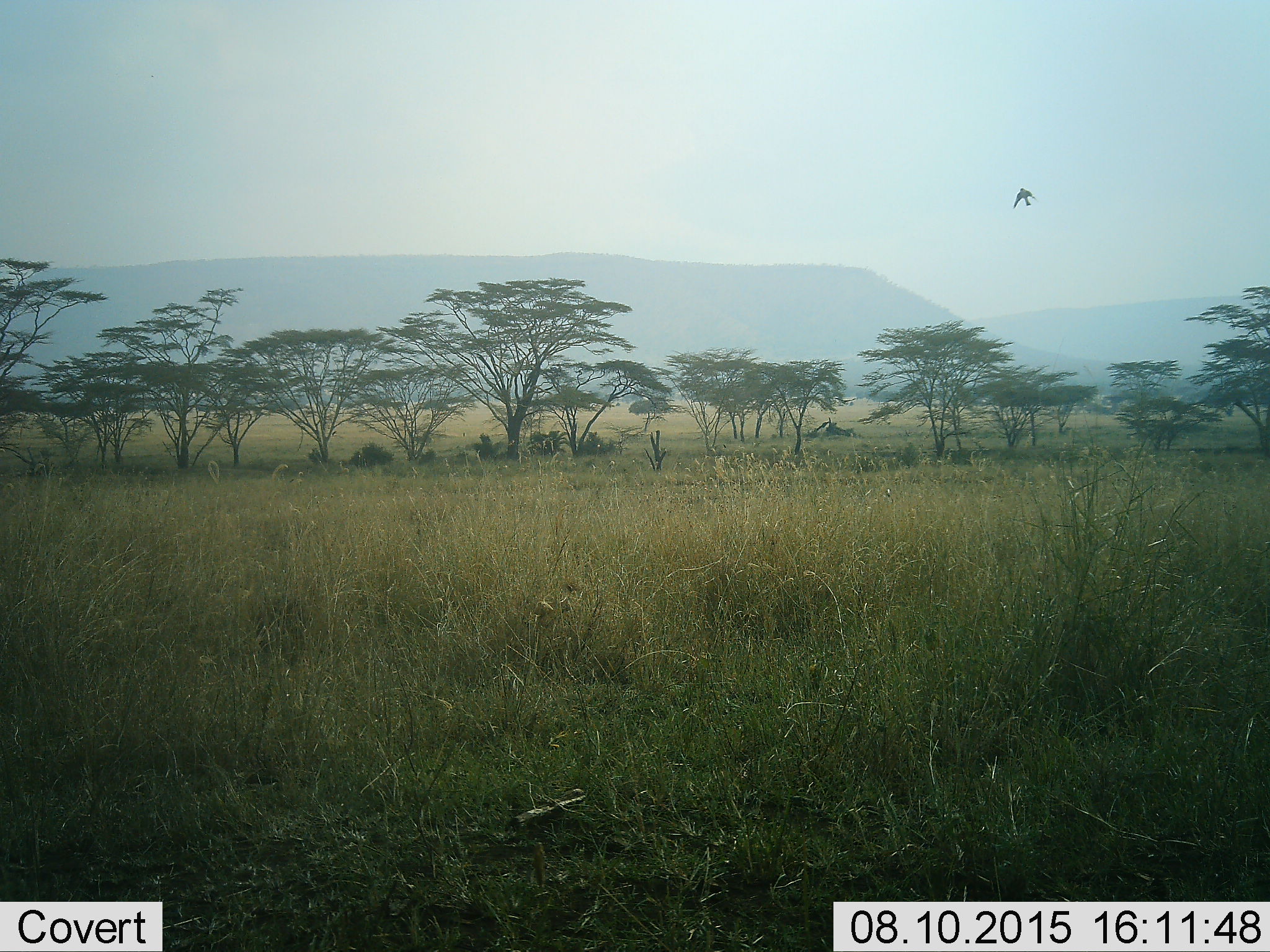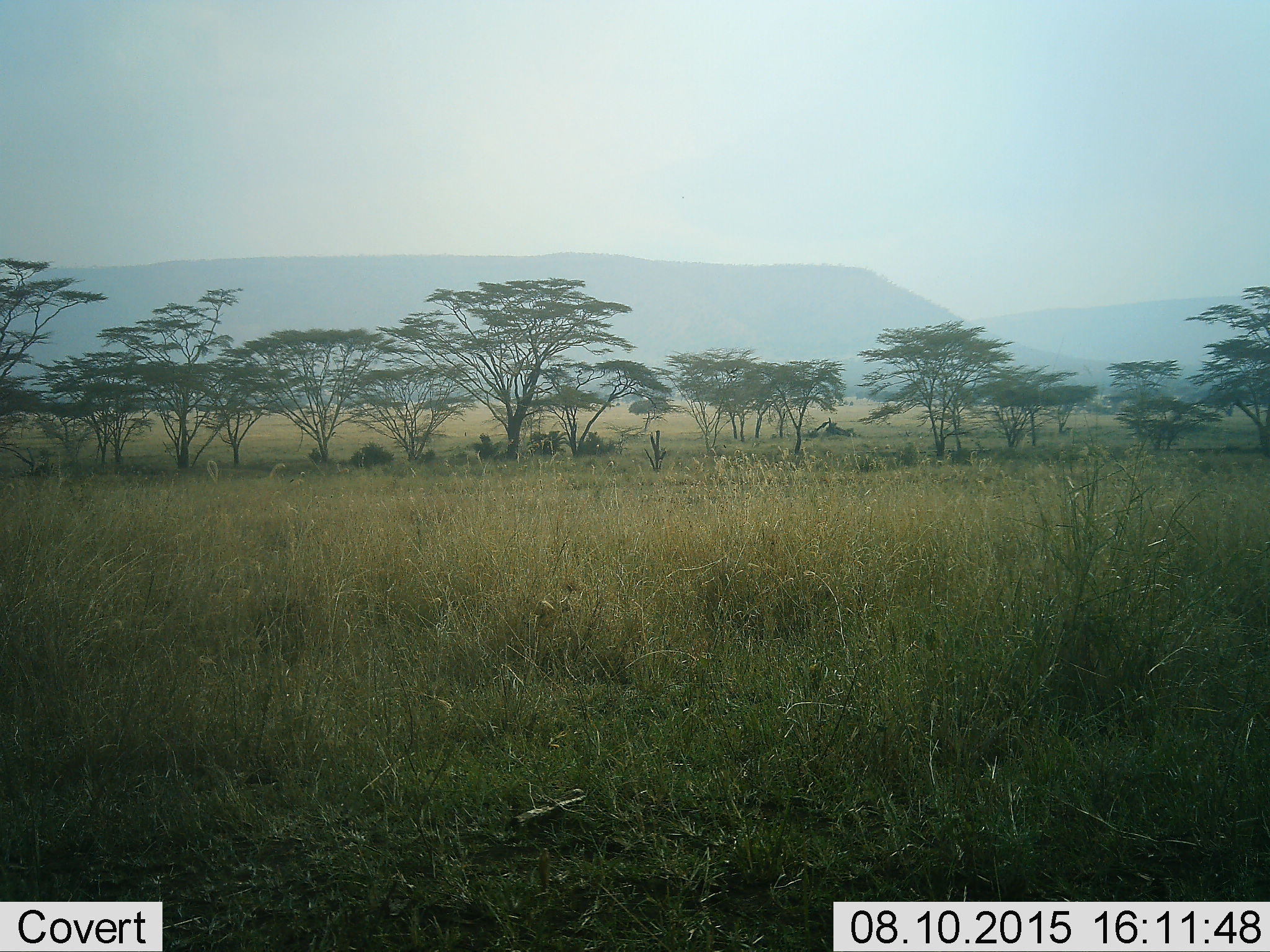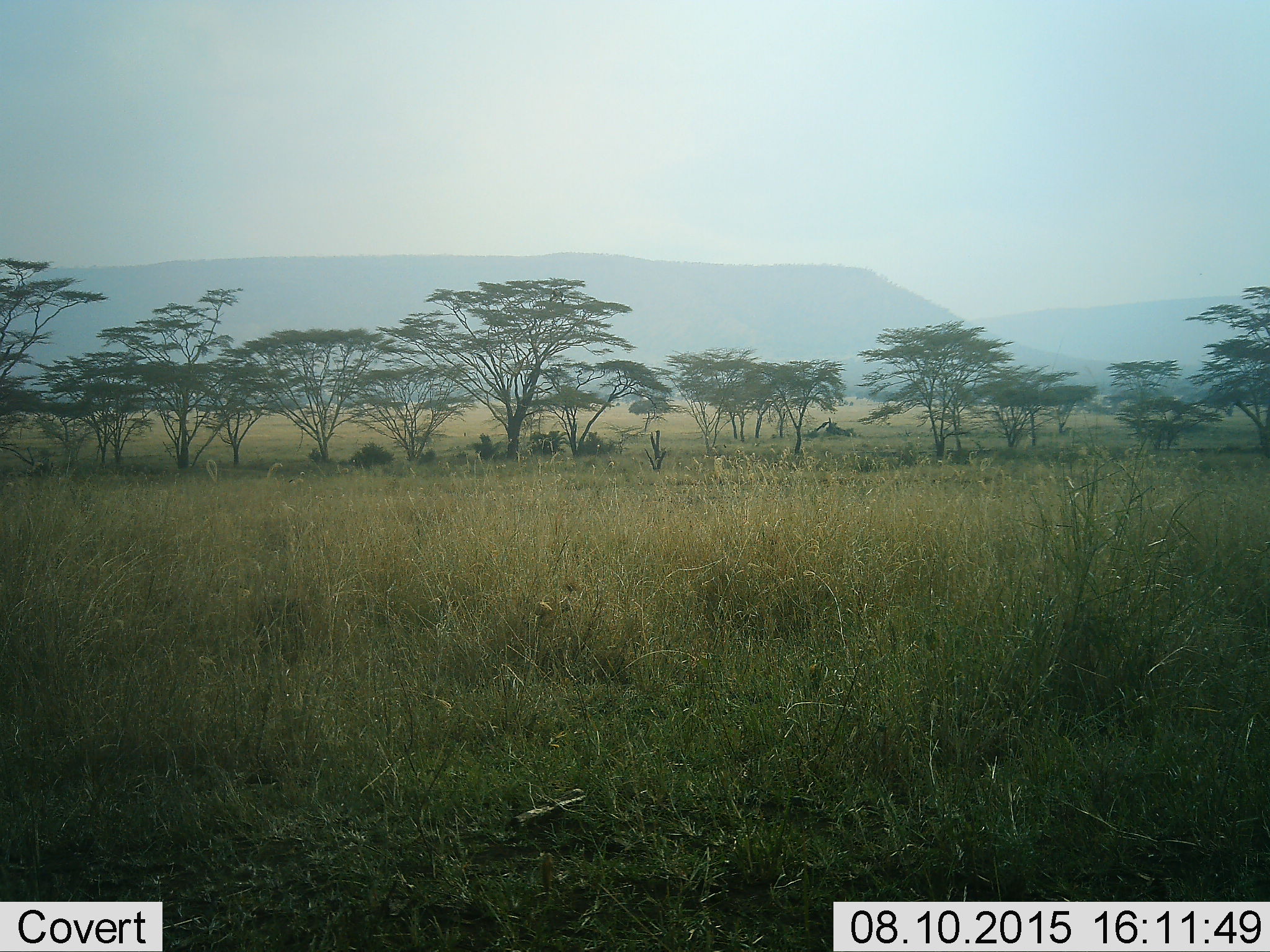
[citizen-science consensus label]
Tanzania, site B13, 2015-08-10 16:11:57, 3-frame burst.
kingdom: Animalia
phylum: Chordata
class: Aves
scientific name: Aves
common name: bird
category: otherbird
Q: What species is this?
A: Otherbird (bird) (Aves).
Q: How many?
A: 1.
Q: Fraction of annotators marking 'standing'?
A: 0%.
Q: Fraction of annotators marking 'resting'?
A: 0%.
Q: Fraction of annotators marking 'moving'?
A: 91%.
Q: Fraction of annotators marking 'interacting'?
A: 0%.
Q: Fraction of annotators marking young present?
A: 0%.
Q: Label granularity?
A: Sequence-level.